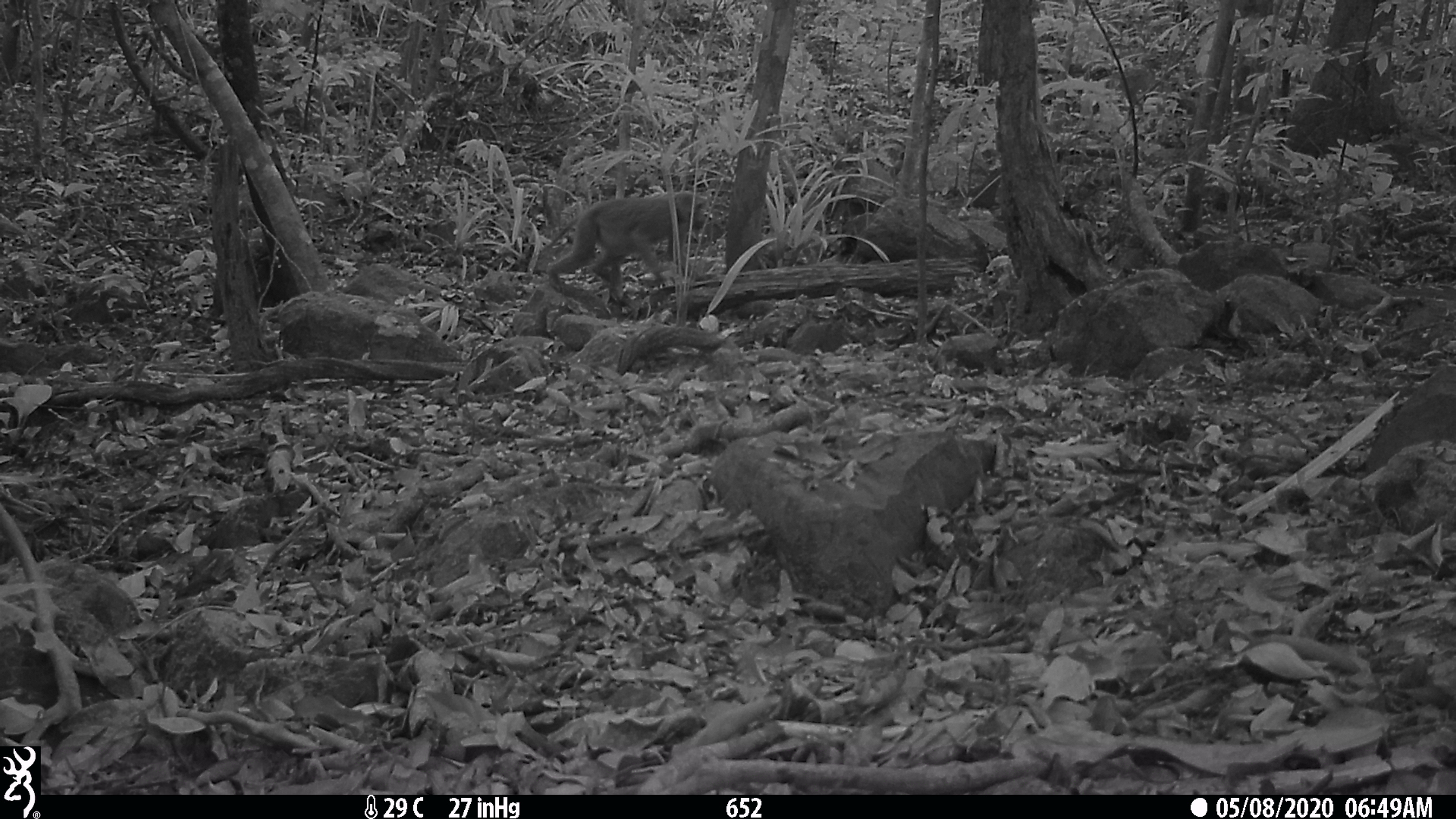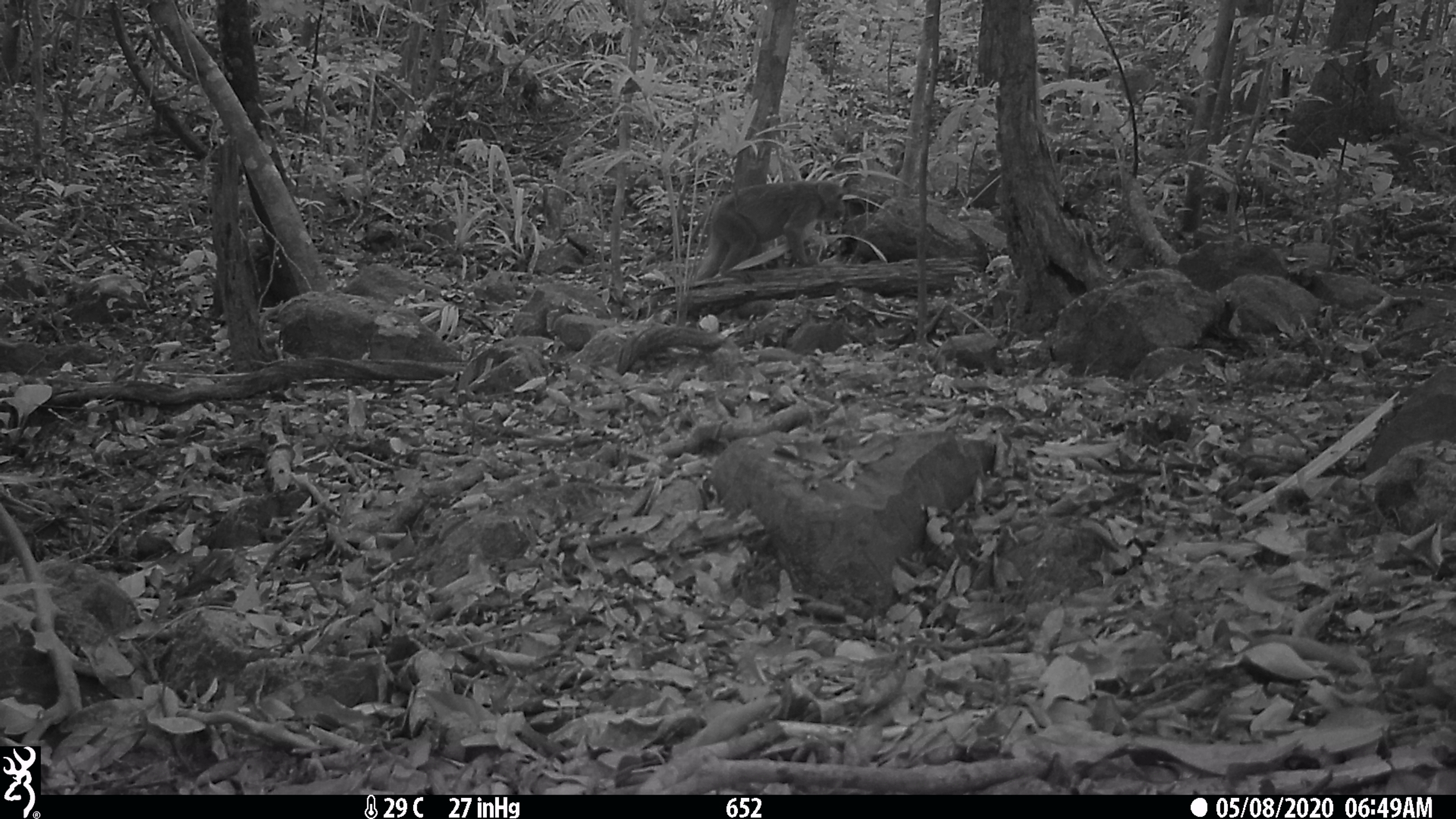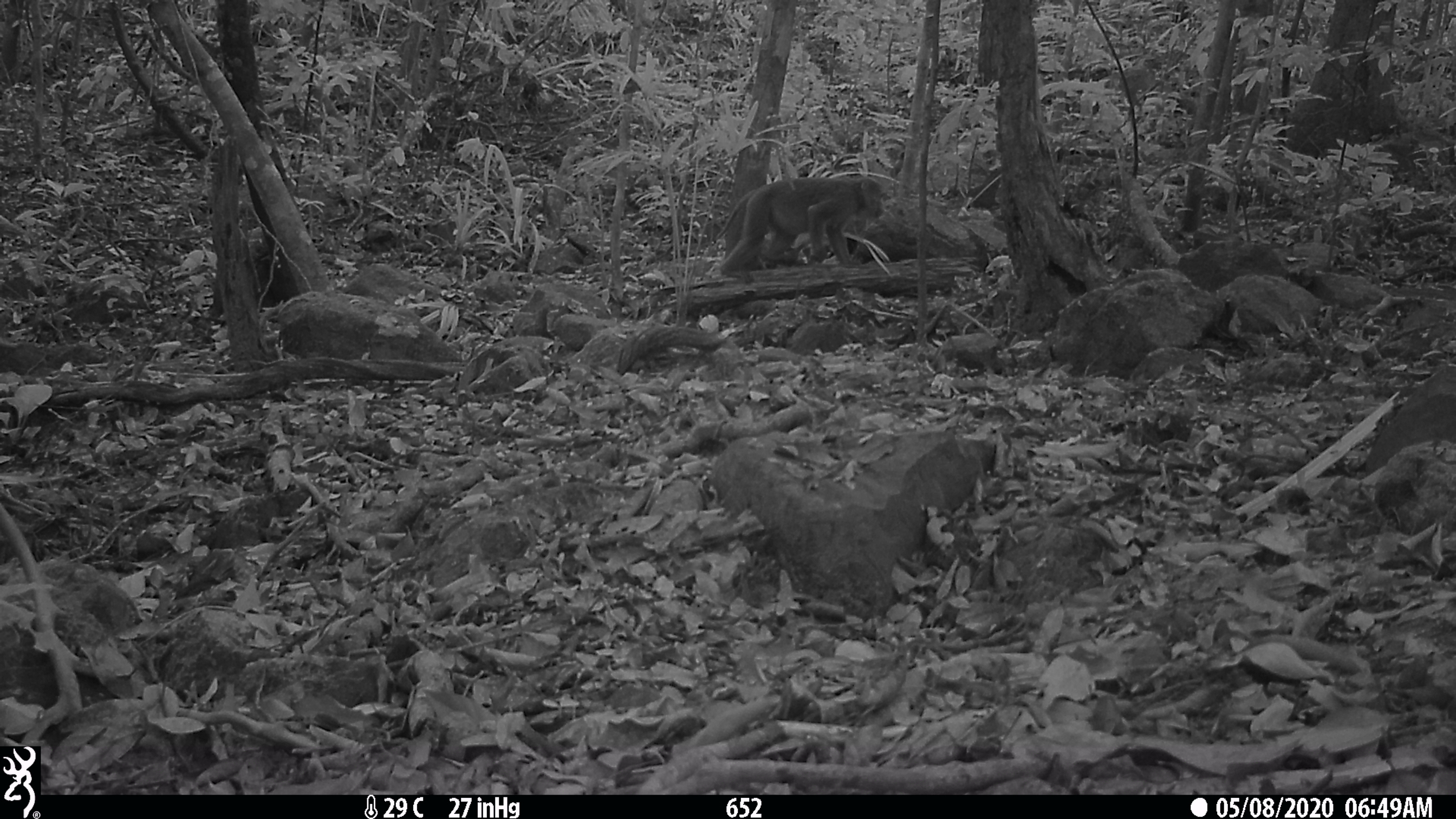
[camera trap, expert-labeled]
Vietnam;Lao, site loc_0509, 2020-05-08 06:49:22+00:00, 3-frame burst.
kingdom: Animalia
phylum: Chordata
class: Mammalia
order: Primates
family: Cercopithecidae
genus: Macaca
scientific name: Macaca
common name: macaques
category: assam or rhesus macaque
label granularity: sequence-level